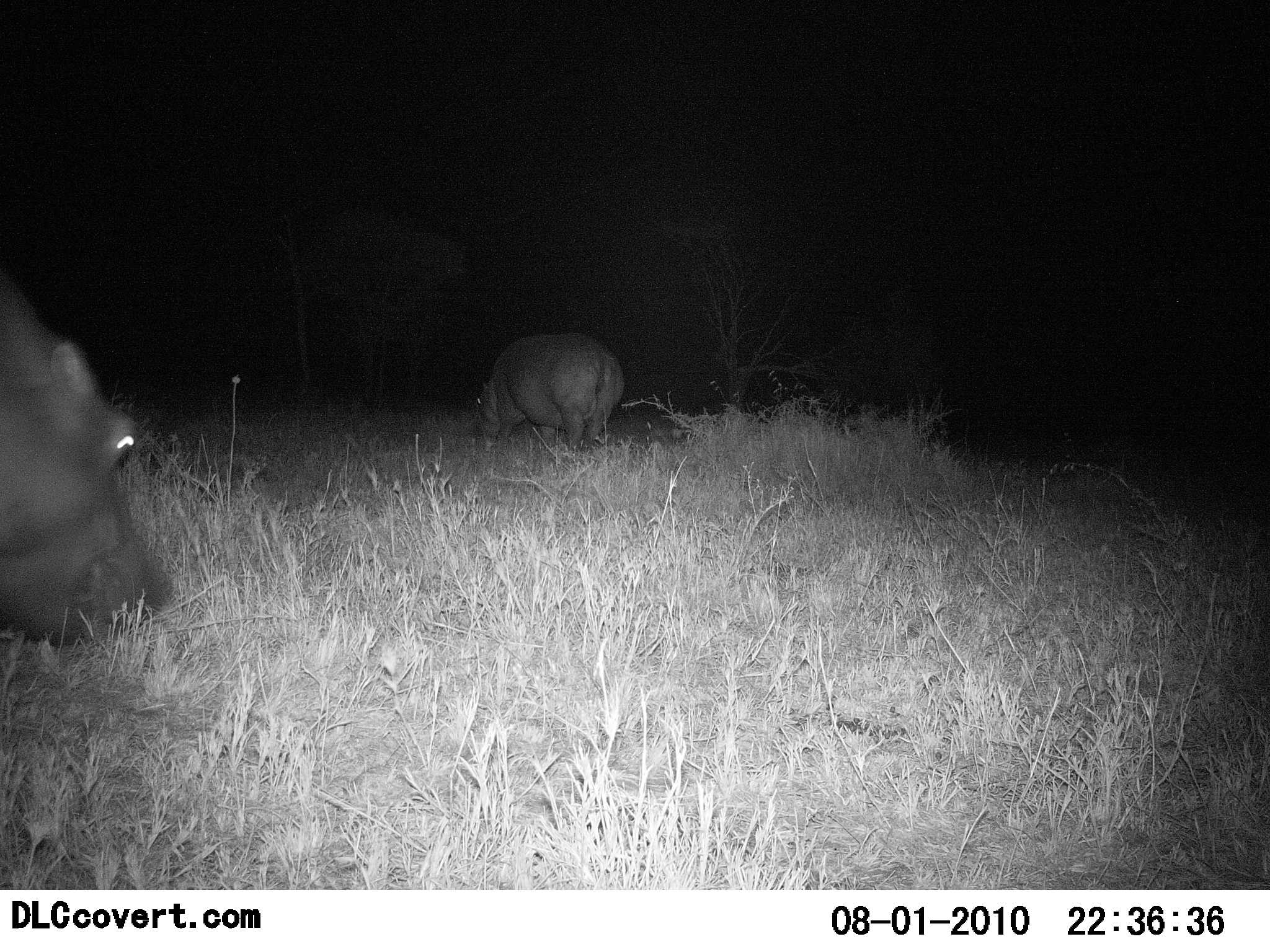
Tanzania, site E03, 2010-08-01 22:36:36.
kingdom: Animalia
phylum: Chordata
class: Mammalia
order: Artiodactyla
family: Hippopotamidae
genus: Hippopotamus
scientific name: Hippopotamus amphibius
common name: hippopotamus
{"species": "hippopotamus (Hippopotamus amphibius)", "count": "2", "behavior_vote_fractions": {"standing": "38%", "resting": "0%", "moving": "23%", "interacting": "0%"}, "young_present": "0%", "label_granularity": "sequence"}